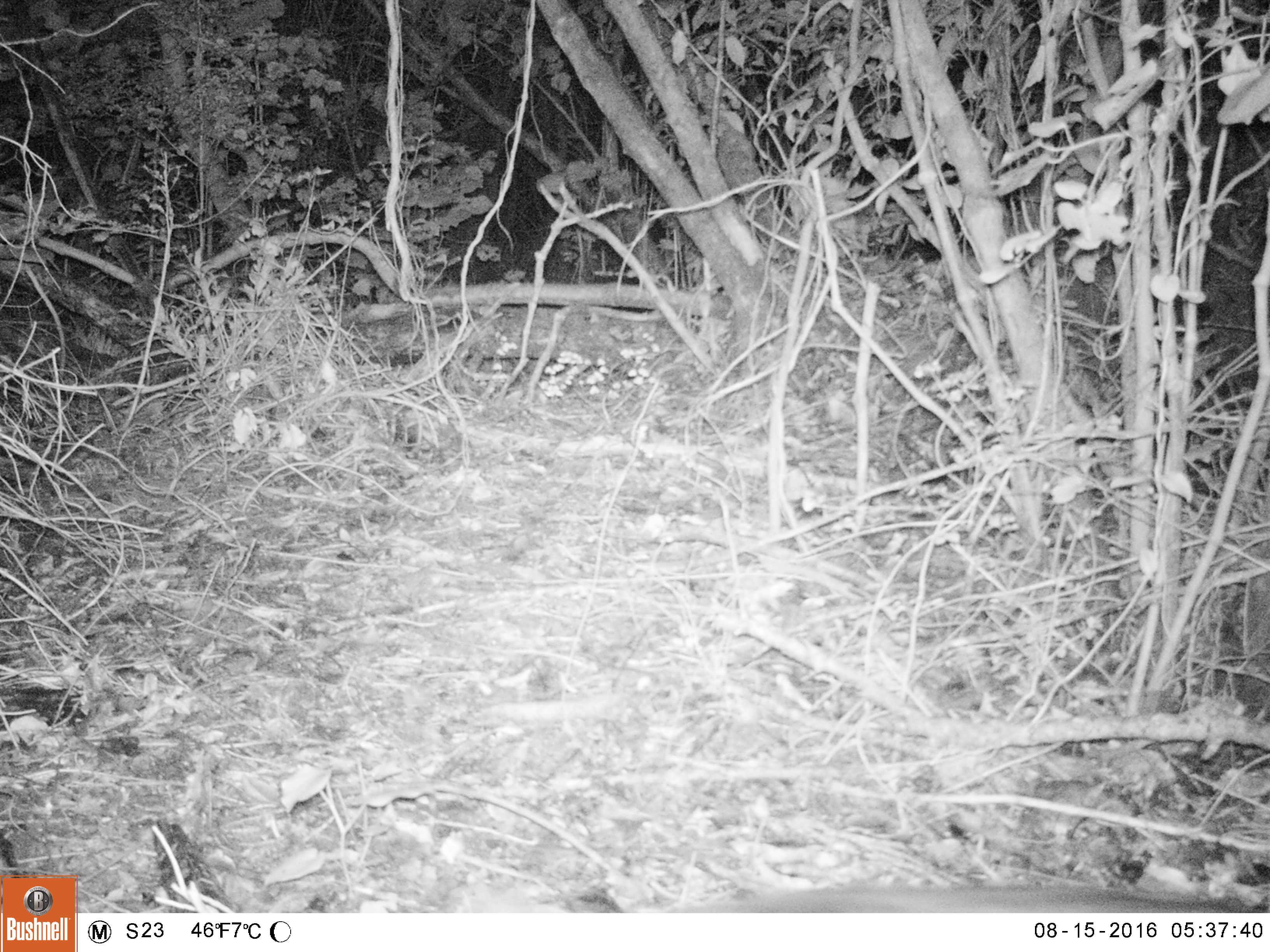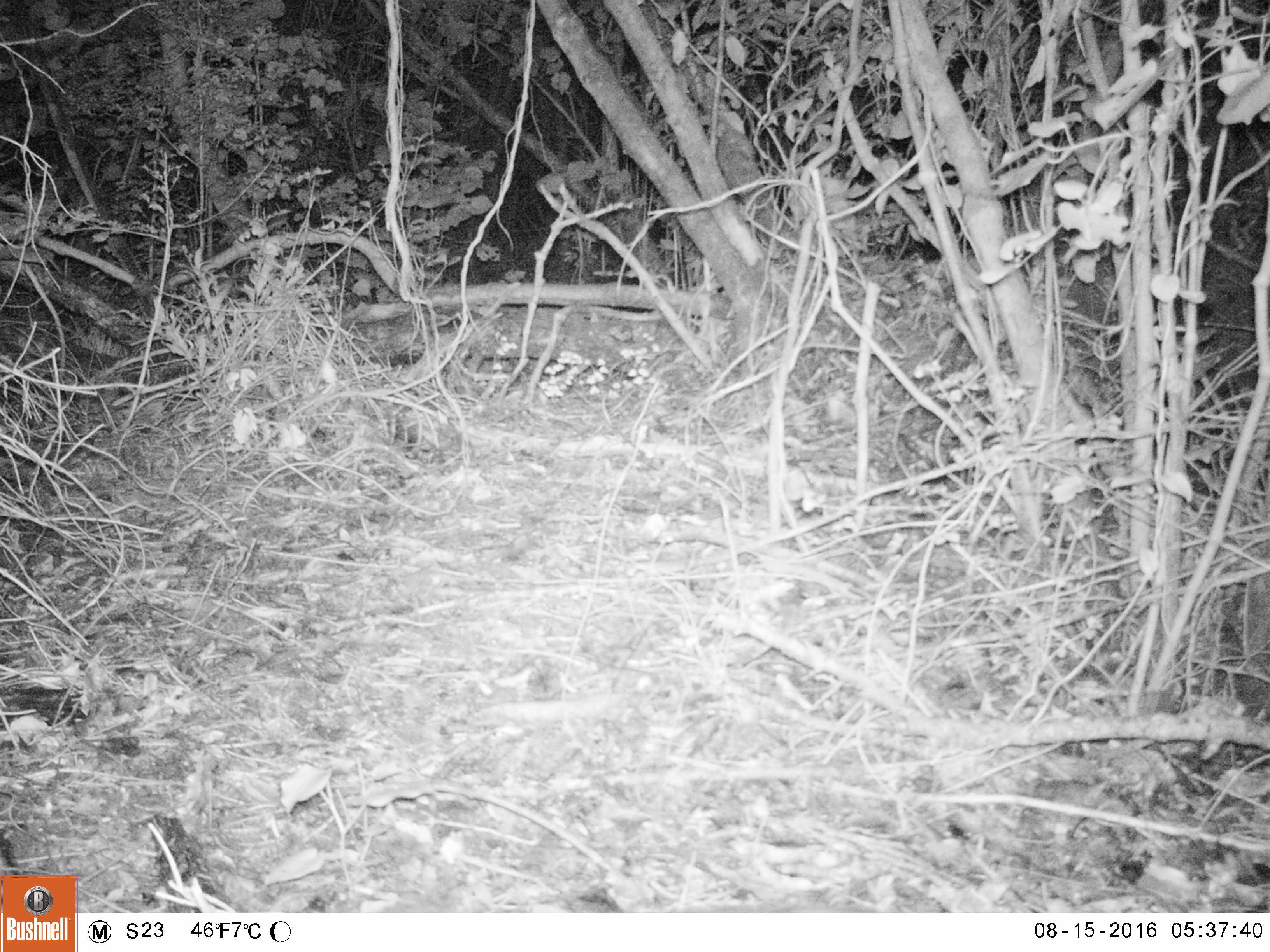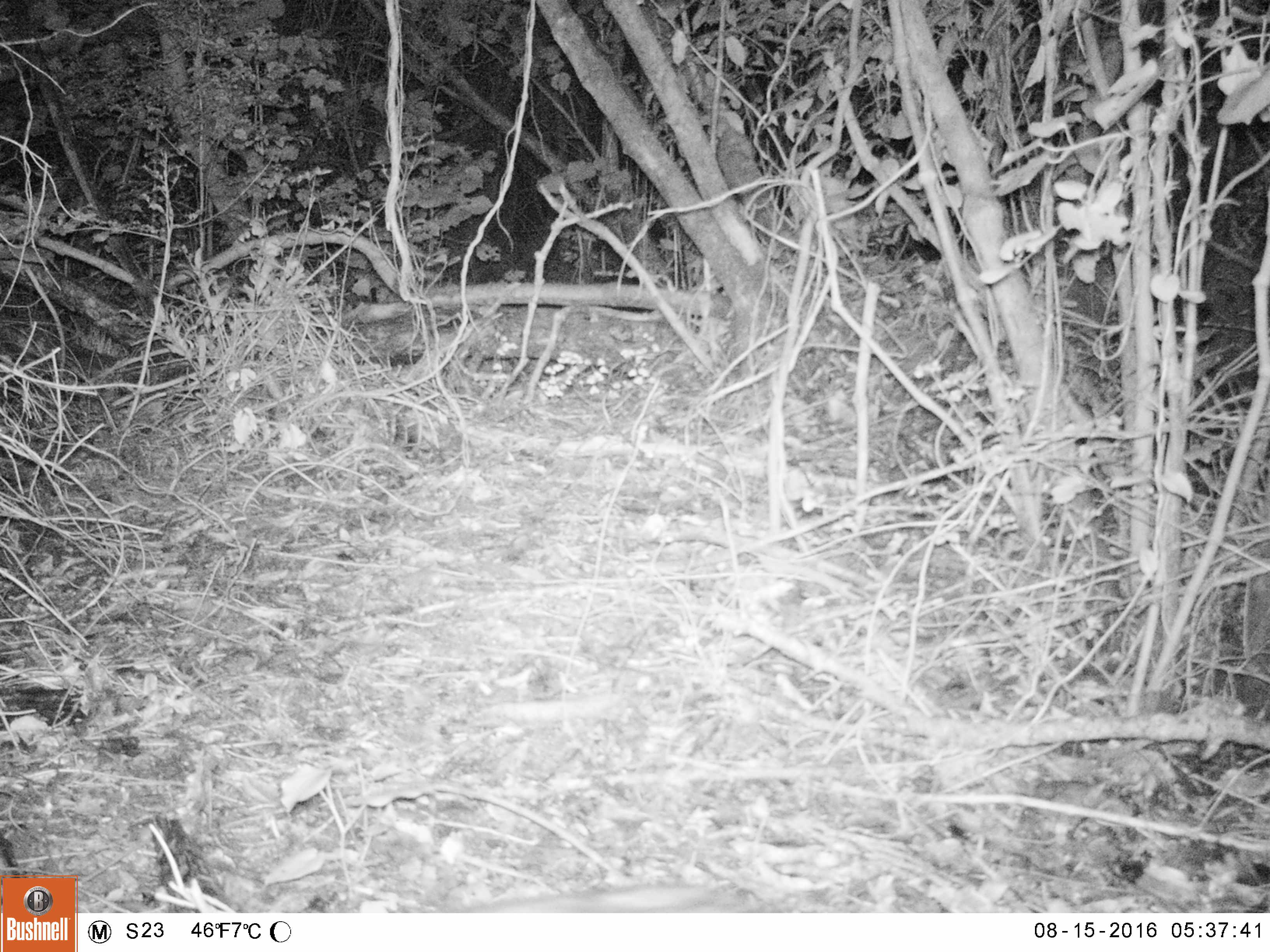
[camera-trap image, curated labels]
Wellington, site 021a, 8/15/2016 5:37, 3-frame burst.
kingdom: Animalia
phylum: Chordata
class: Mammalia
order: Carnivora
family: Felidae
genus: Felis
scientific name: Felis catus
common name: cat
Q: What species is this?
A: Cat (Felis catus).